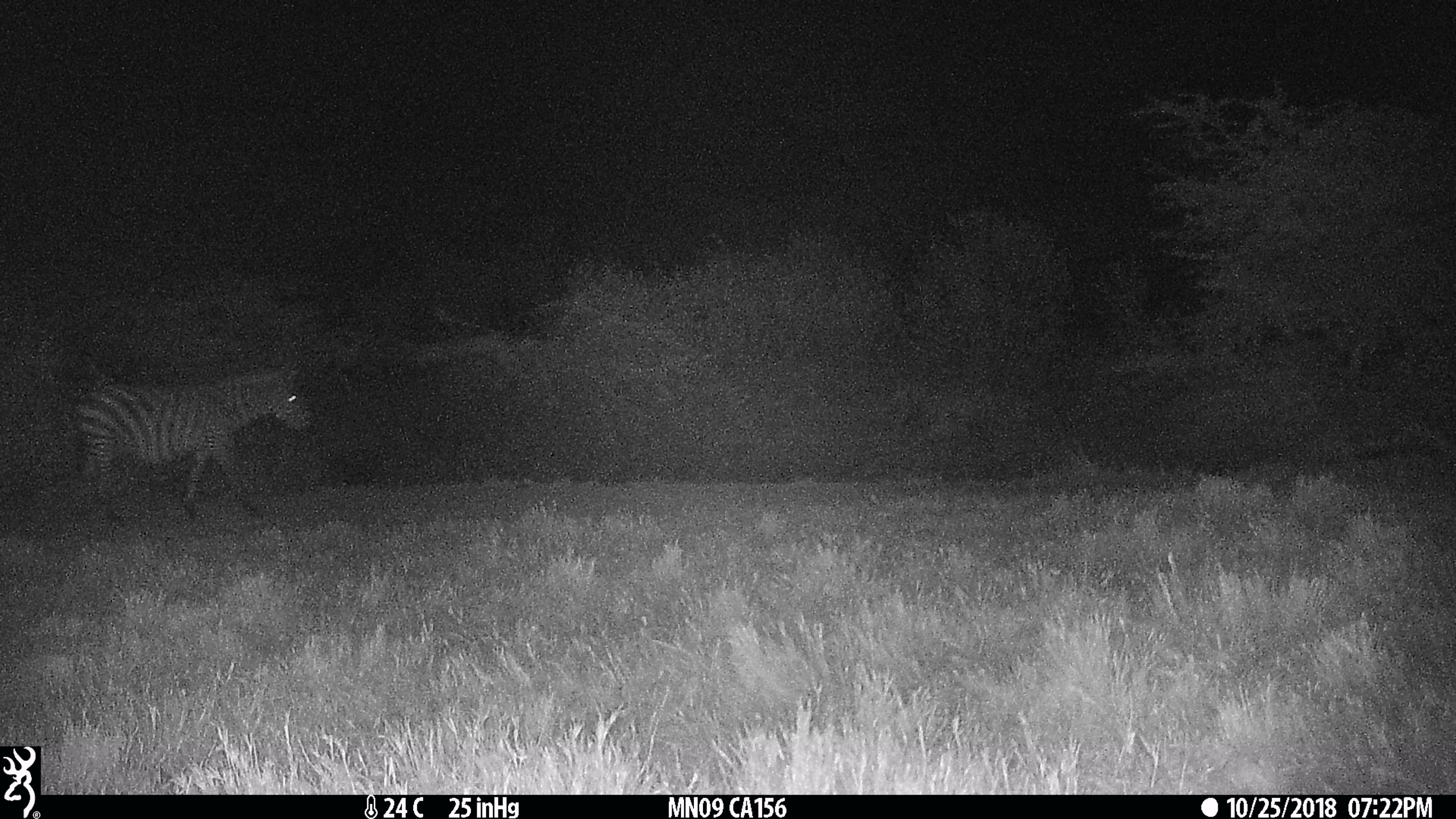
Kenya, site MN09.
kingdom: Animalia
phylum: Chordata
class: Mammalia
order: Perissodactyla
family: Equidae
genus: Equus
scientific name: Equus quagga burchellii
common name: burchell's zebra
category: zebra